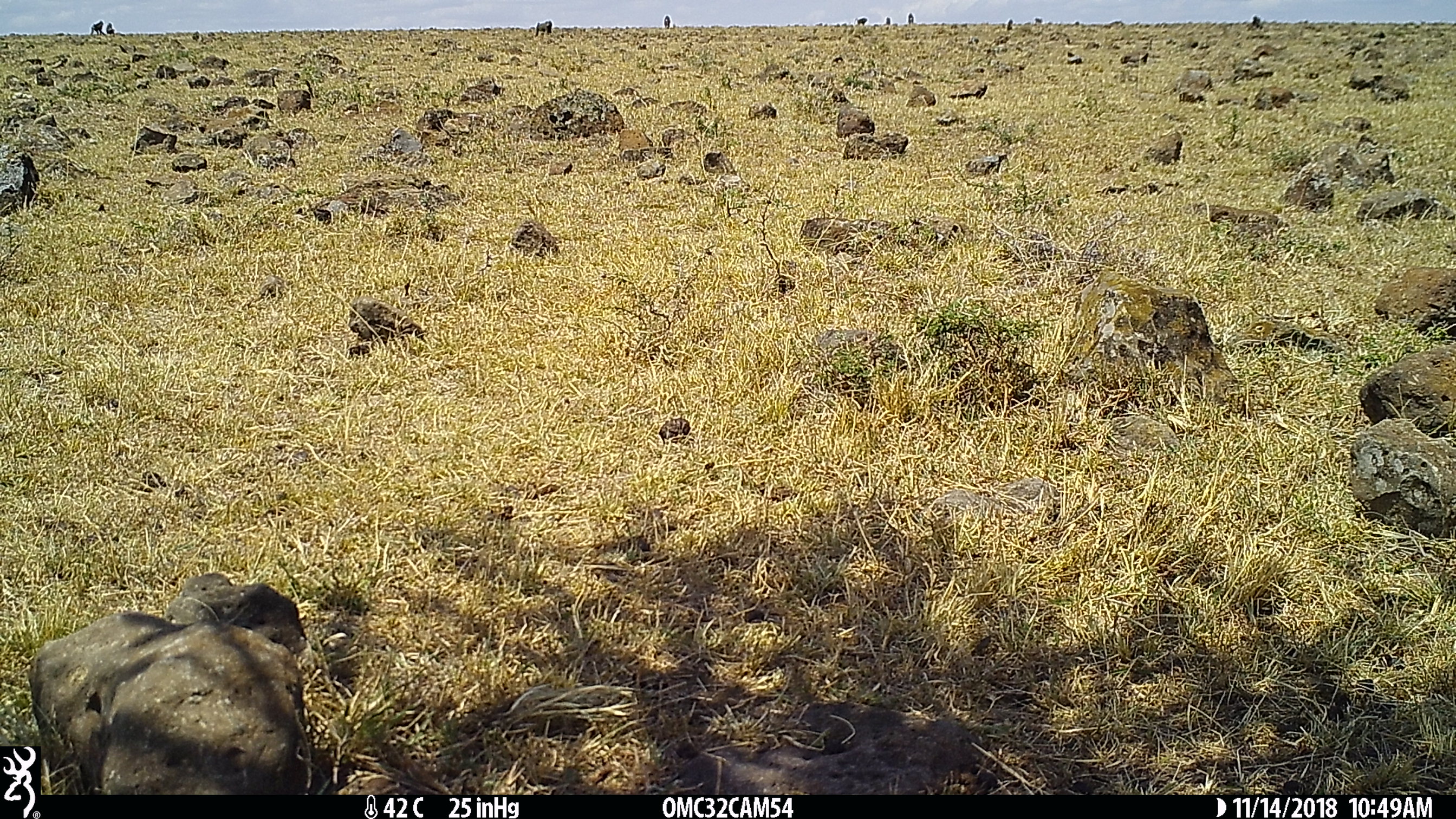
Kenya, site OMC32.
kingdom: Animalia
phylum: Chordata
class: Mammalia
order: Artiodactyla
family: Bovidae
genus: Connochaetes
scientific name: Connochaetes taurinus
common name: blue wildebeest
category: wildebeest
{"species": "wildebeest (blue wildebeest) (Connochaetes taurinus)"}